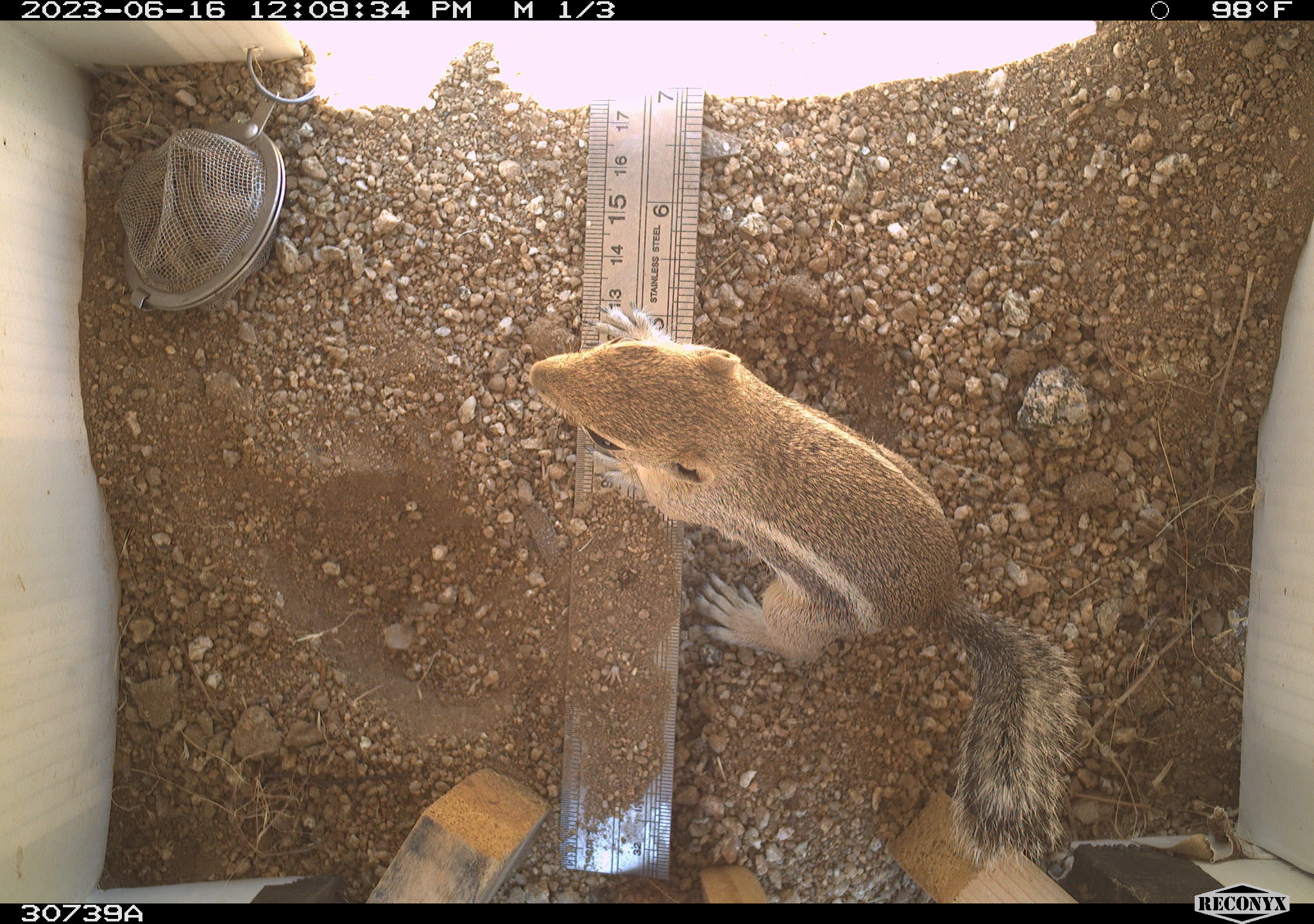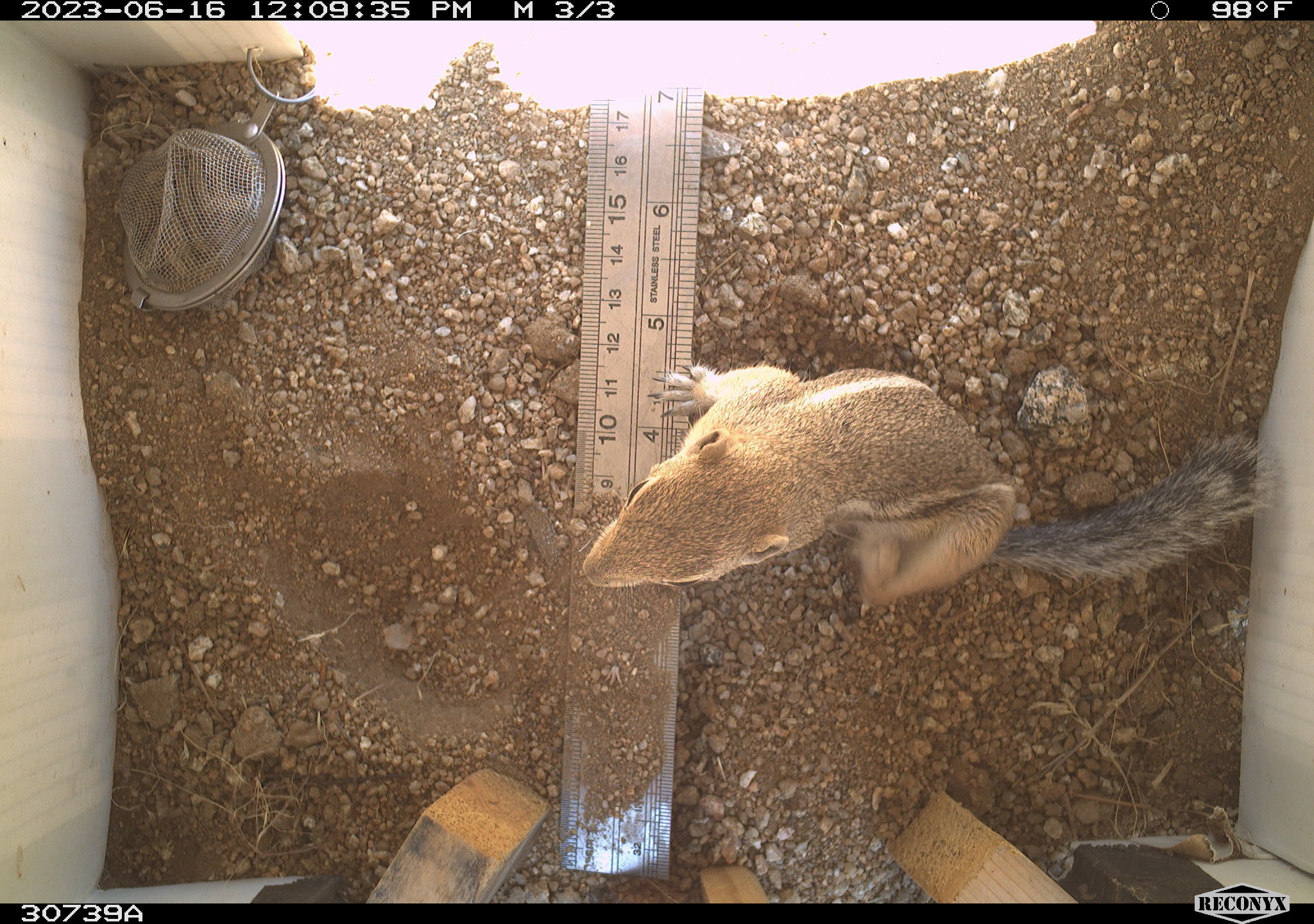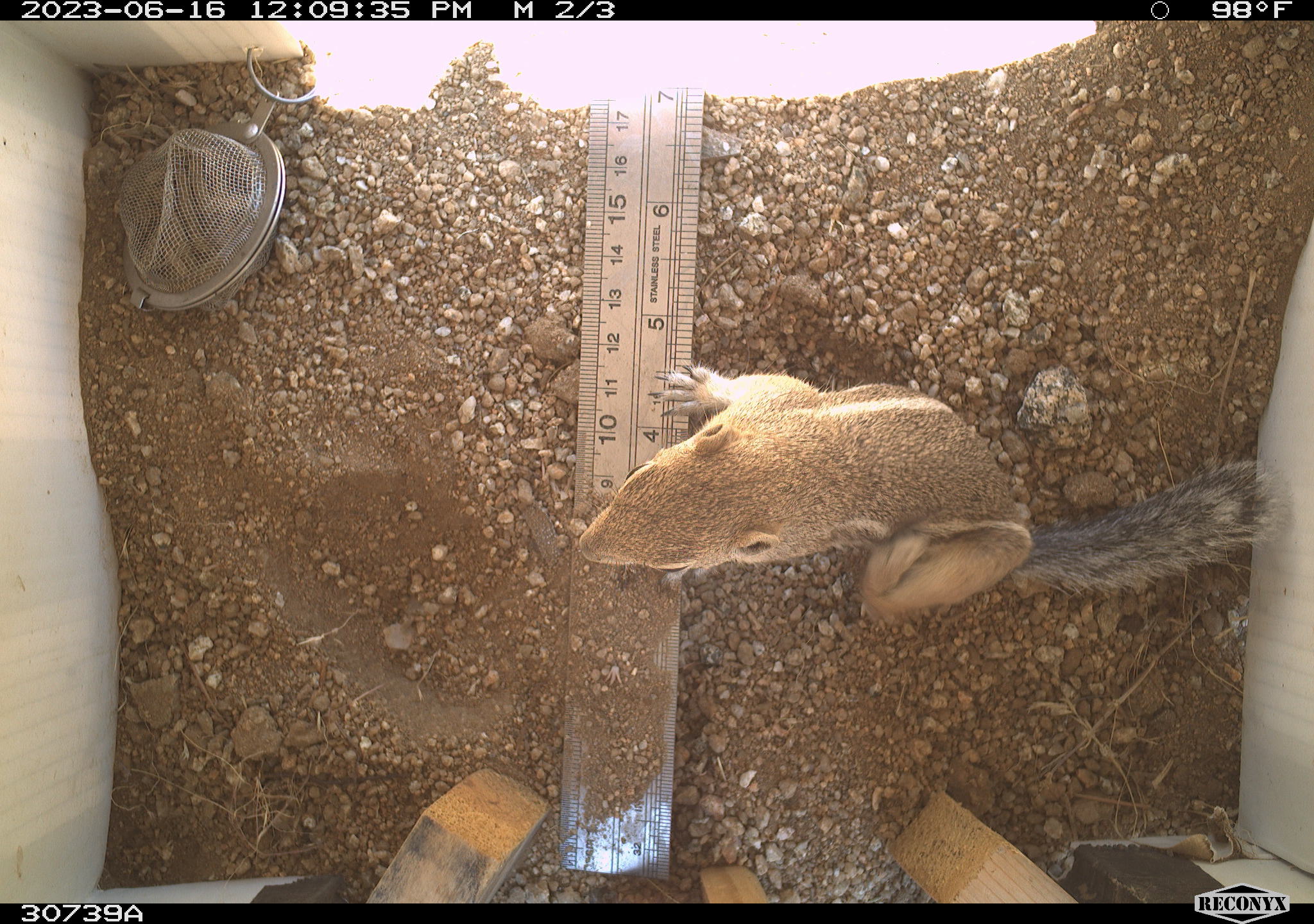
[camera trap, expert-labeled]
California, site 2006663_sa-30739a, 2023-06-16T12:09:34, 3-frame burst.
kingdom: Animalia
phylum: Chordata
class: Mammalia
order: Rodentia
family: Sciuridae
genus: Ammospermophilus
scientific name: Ammospermophilus leucurus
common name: white-tailed antelope squirrel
White-tailed antelope squirrel (Ammospermophilus leucurus).